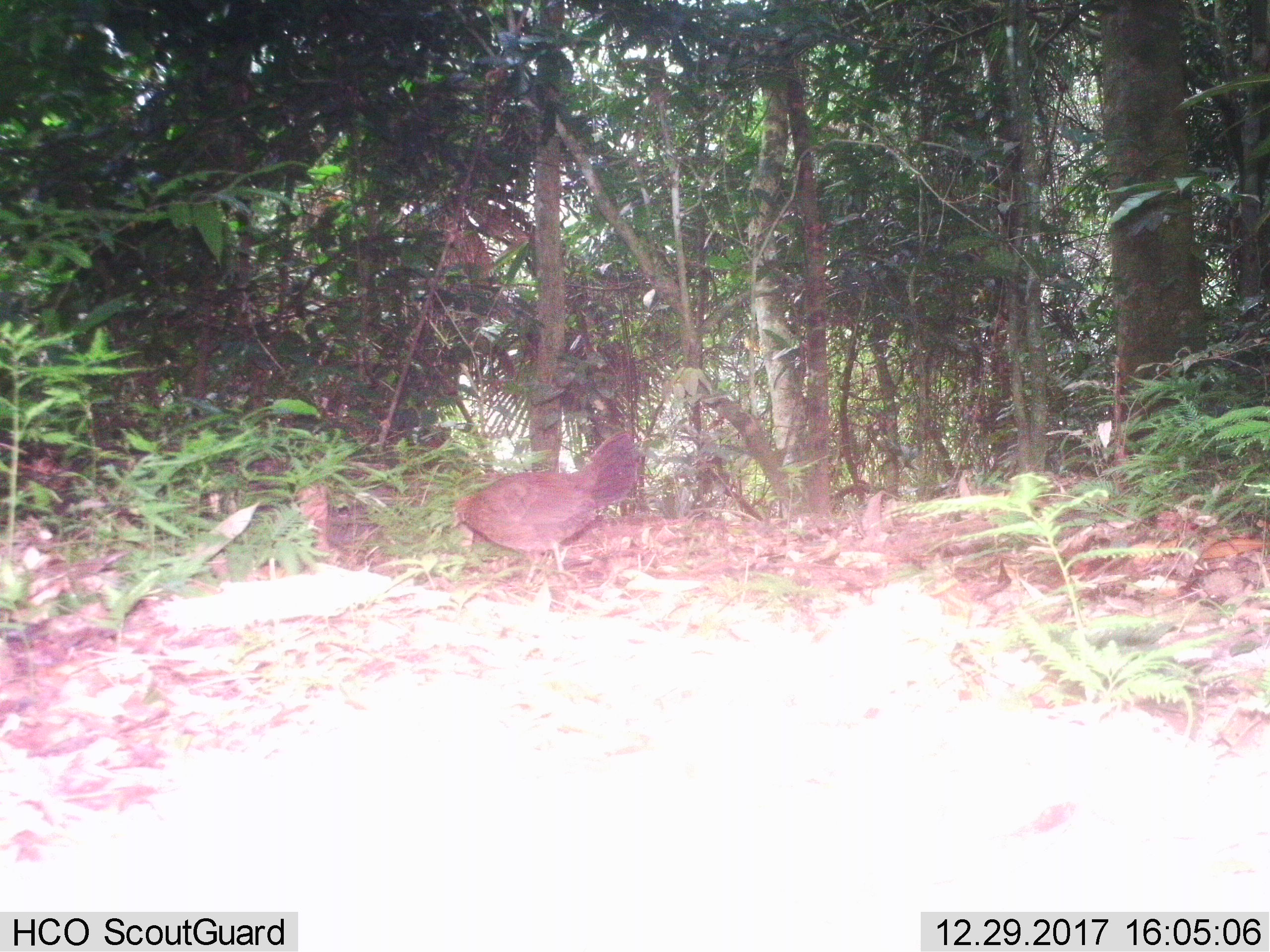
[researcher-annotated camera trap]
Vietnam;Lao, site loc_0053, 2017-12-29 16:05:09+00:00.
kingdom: Animalia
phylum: Chordata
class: Aves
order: Galliformes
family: Phasianidae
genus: Gallus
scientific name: Gallus gallus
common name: red junglefowl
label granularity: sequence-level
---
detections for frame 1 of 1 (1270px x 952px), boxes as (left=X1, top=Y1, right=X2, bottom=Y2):
red junglefowl: (left=451, top=429, right=637, bottom=583)